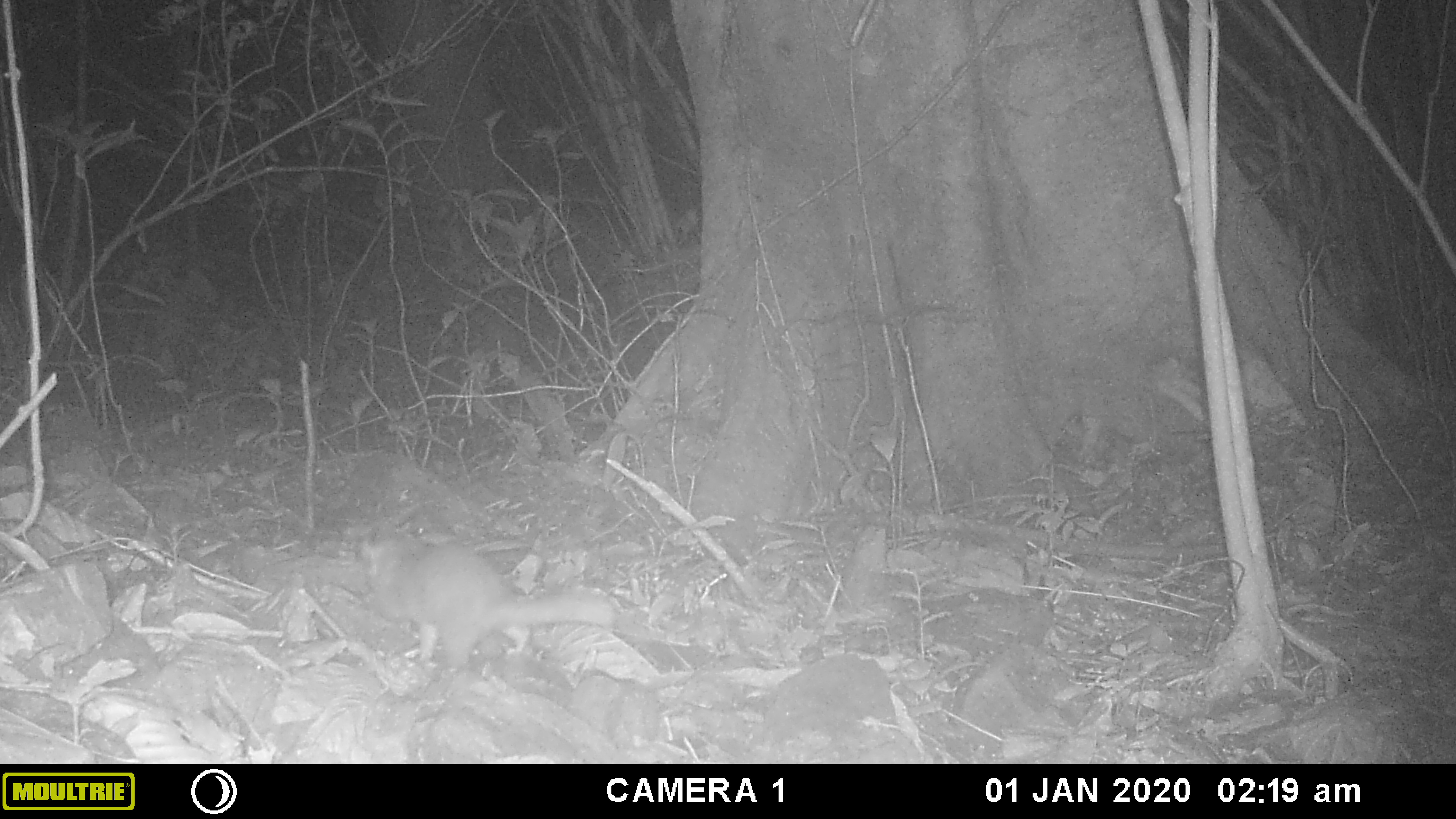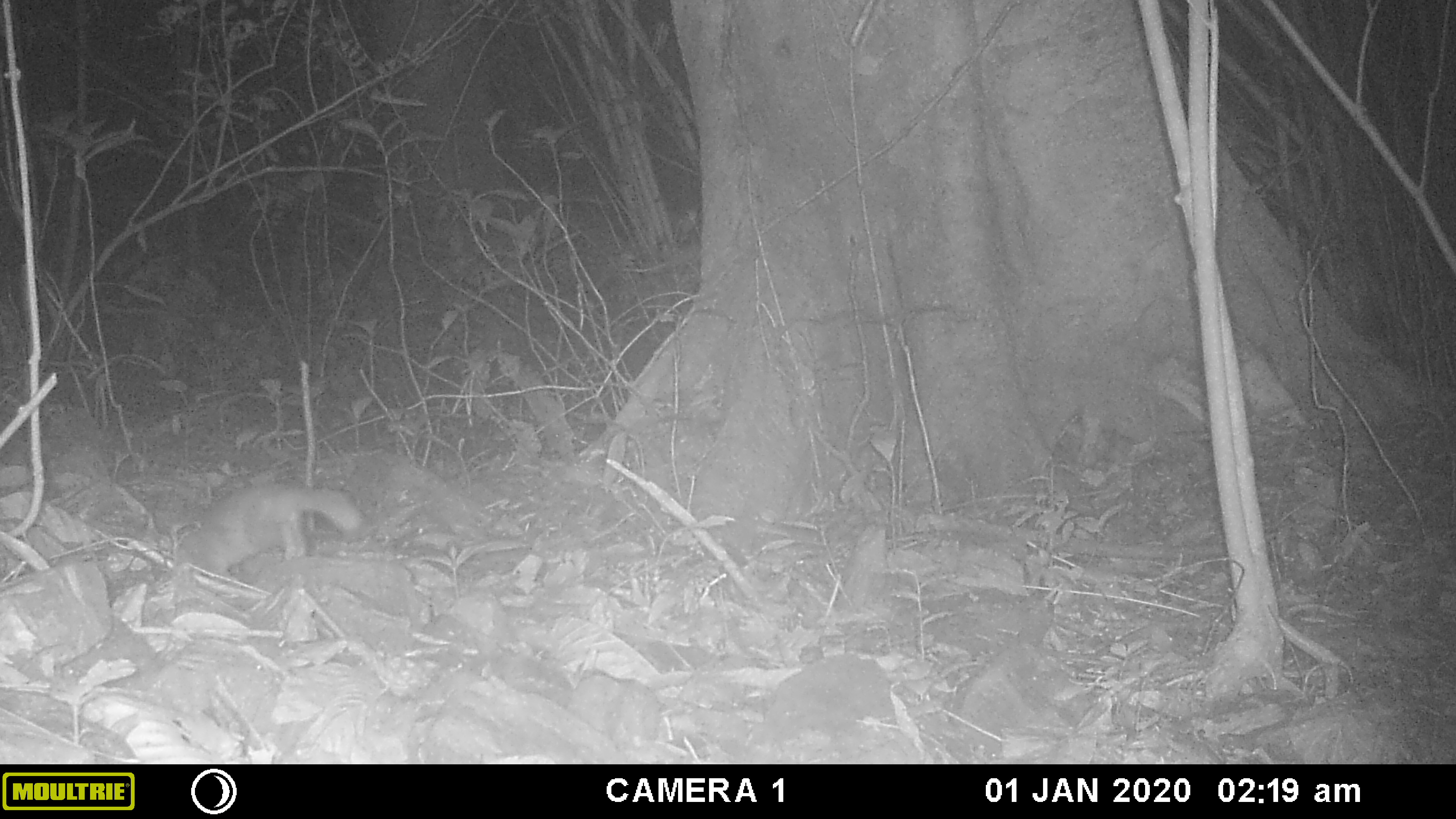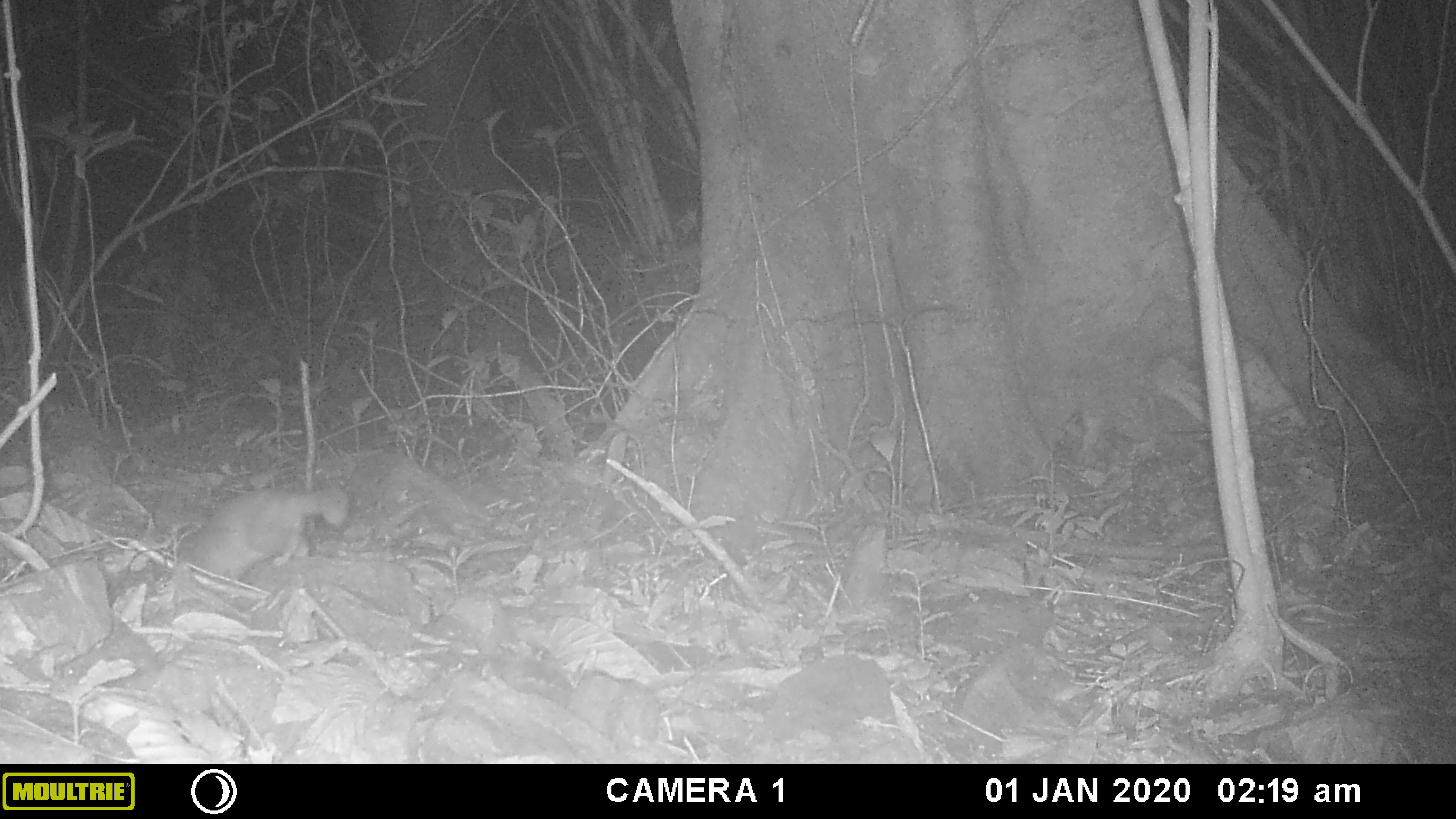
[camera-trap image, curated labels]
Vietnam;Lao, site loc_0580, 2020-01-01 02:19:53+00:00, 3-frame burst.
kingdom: Animalia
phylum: Chordata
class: Mammalia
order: Carnivora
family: Mustelidae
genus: Melogale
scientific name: Melogale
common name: ferret badger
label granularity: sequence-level